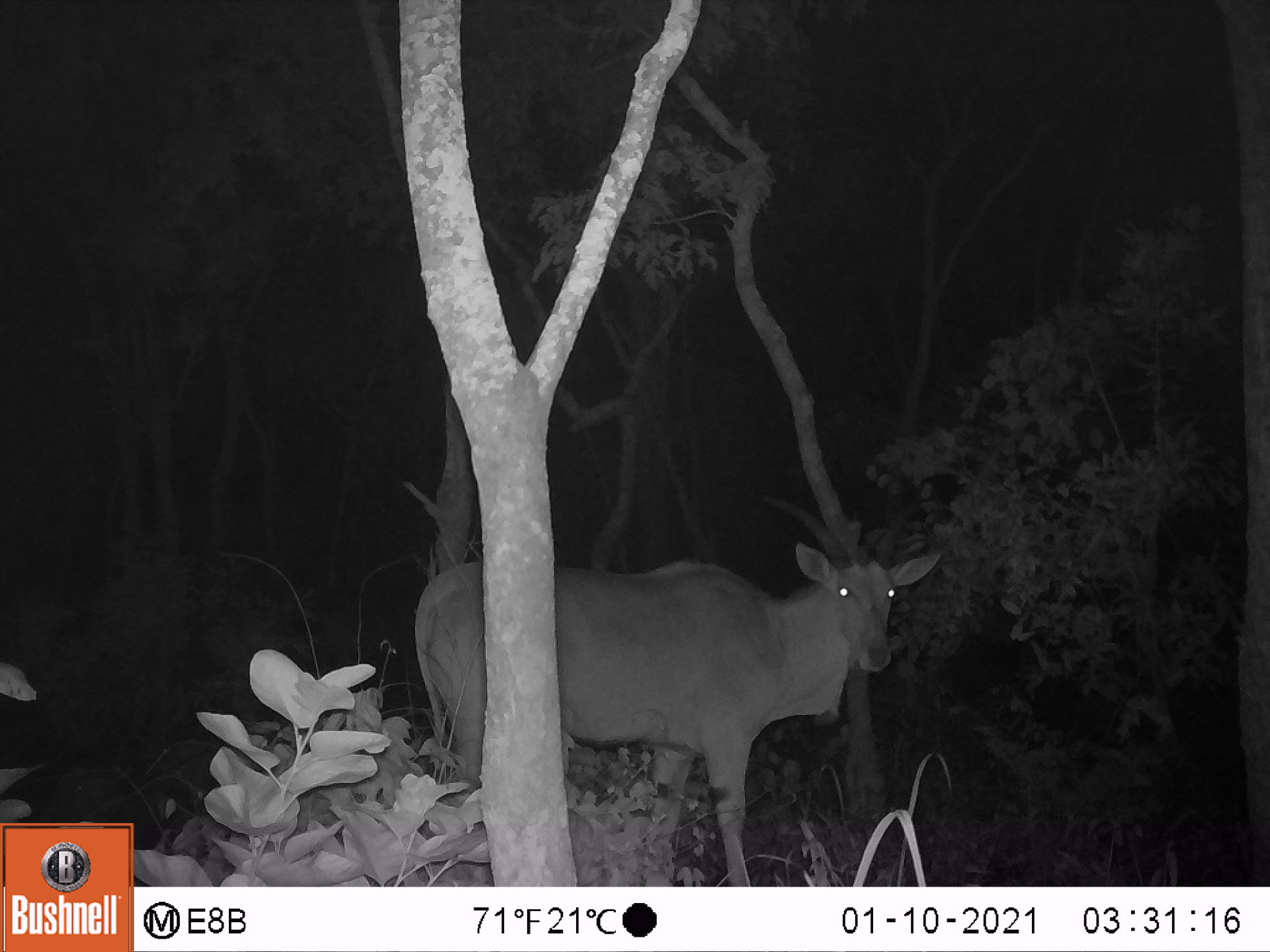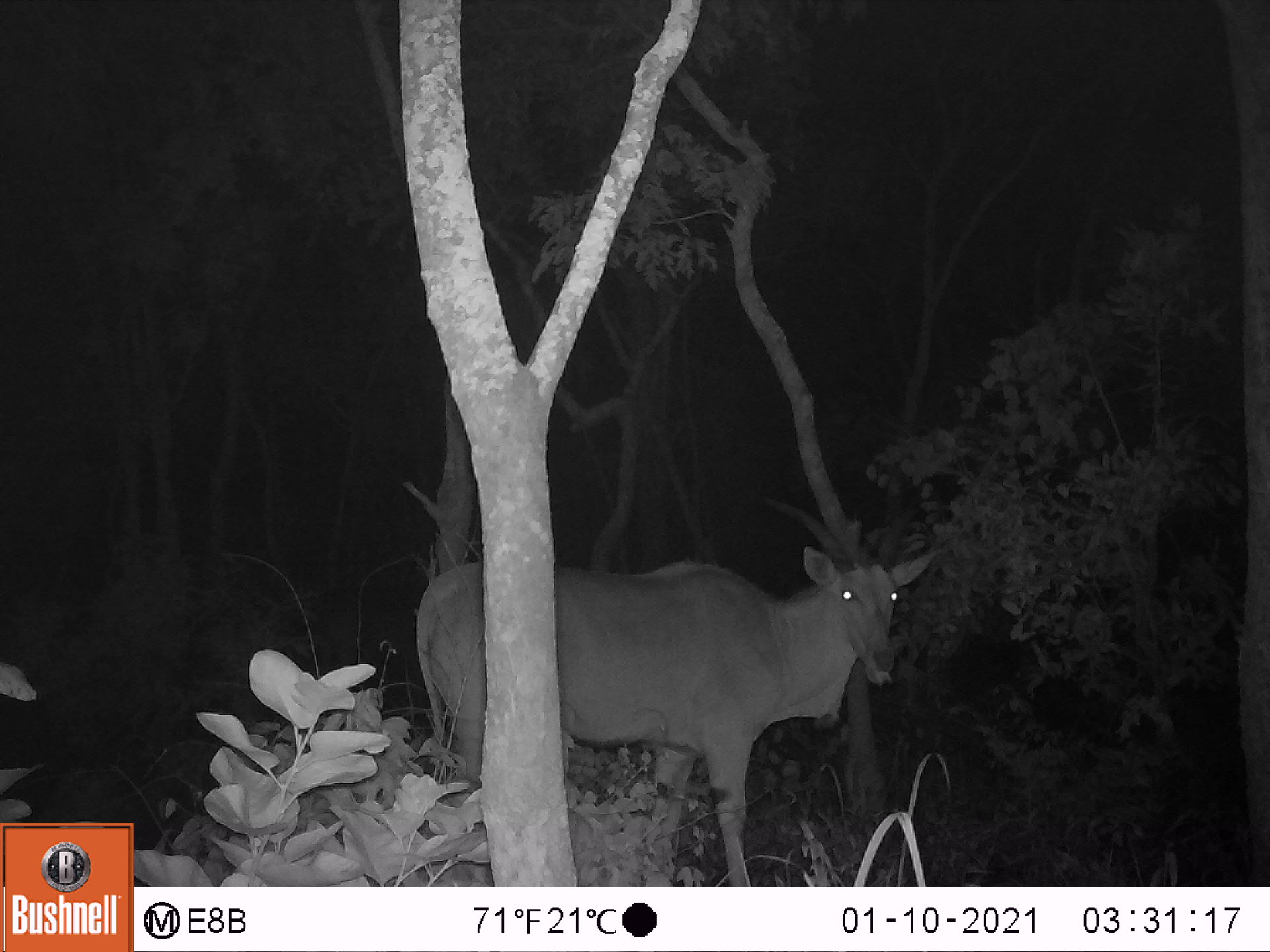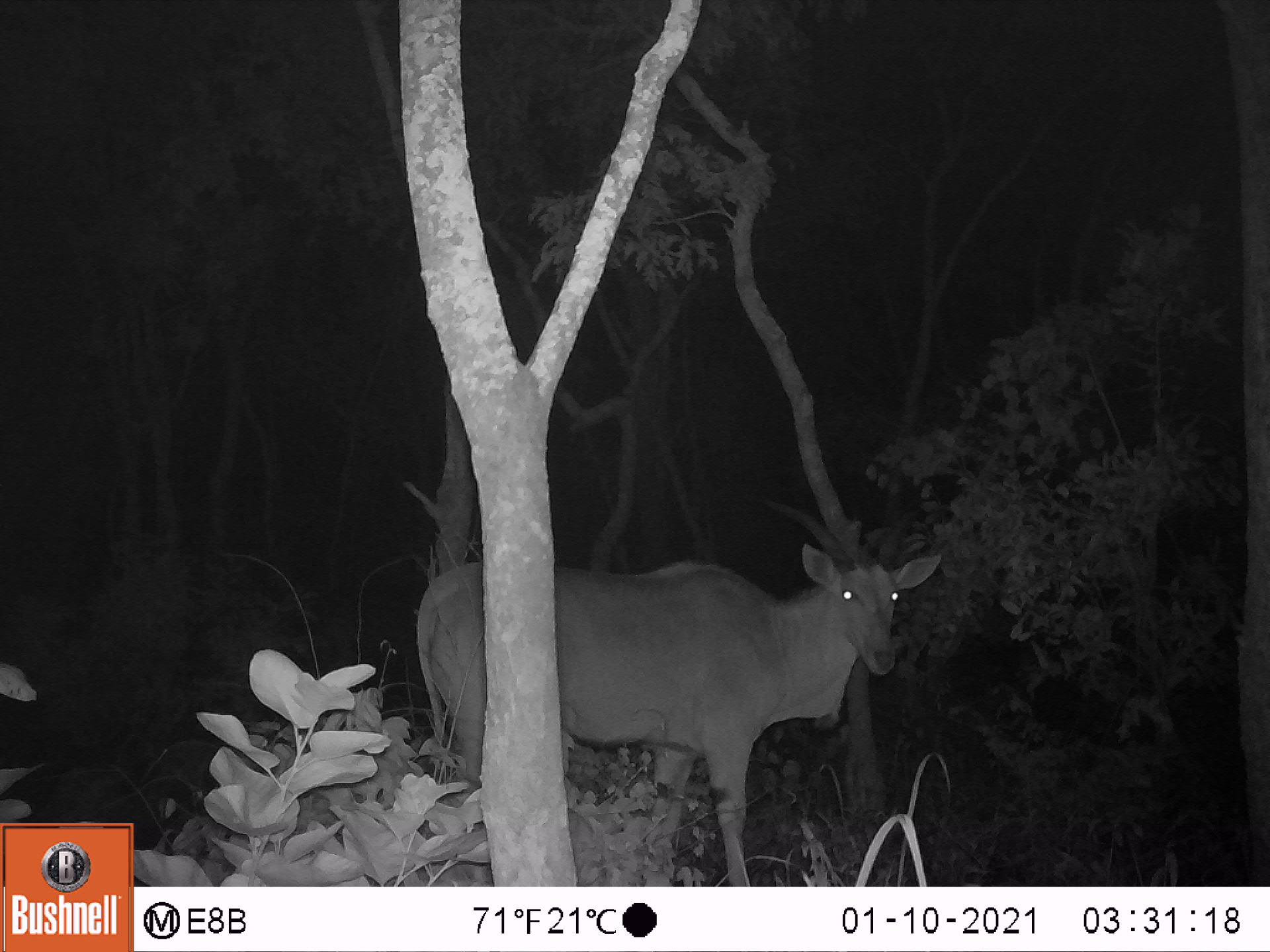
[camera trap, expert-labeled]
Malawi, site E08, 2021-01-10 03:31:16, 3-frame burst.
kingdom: Animalia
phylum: Chordata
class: Mammalia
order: Artiodactyla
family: Bovidae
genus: Tragelaphus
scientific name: Tragelaphus oryx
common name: common eland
Common eland (Tragelaphus oryx), count 1.